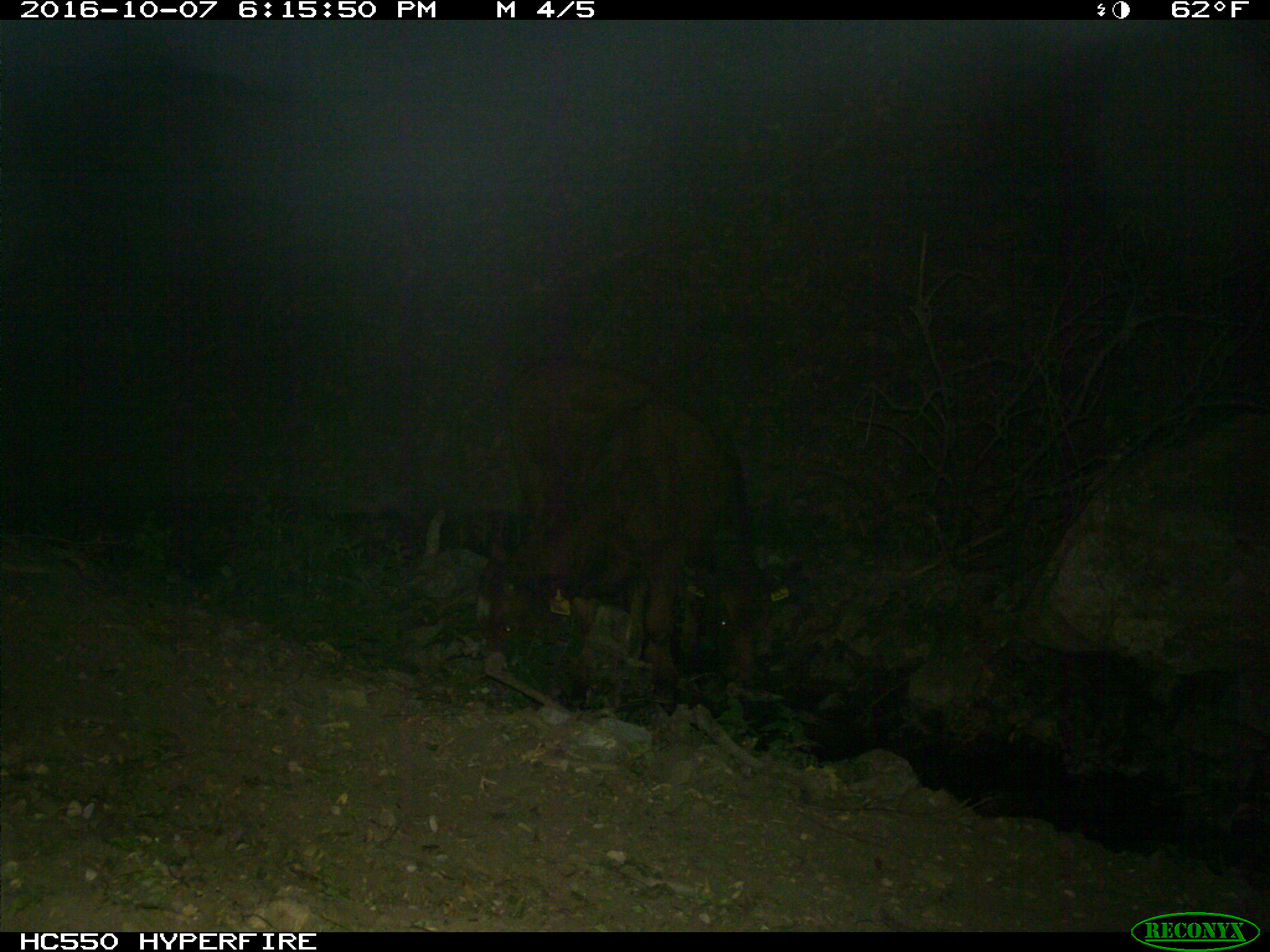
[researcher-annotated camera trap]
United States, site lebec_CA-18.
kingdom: Animalia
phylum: Chordata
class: Mammalia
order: Artiodactyla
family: Bovidae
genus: Bos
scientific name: Bos taurus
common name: domestic cow